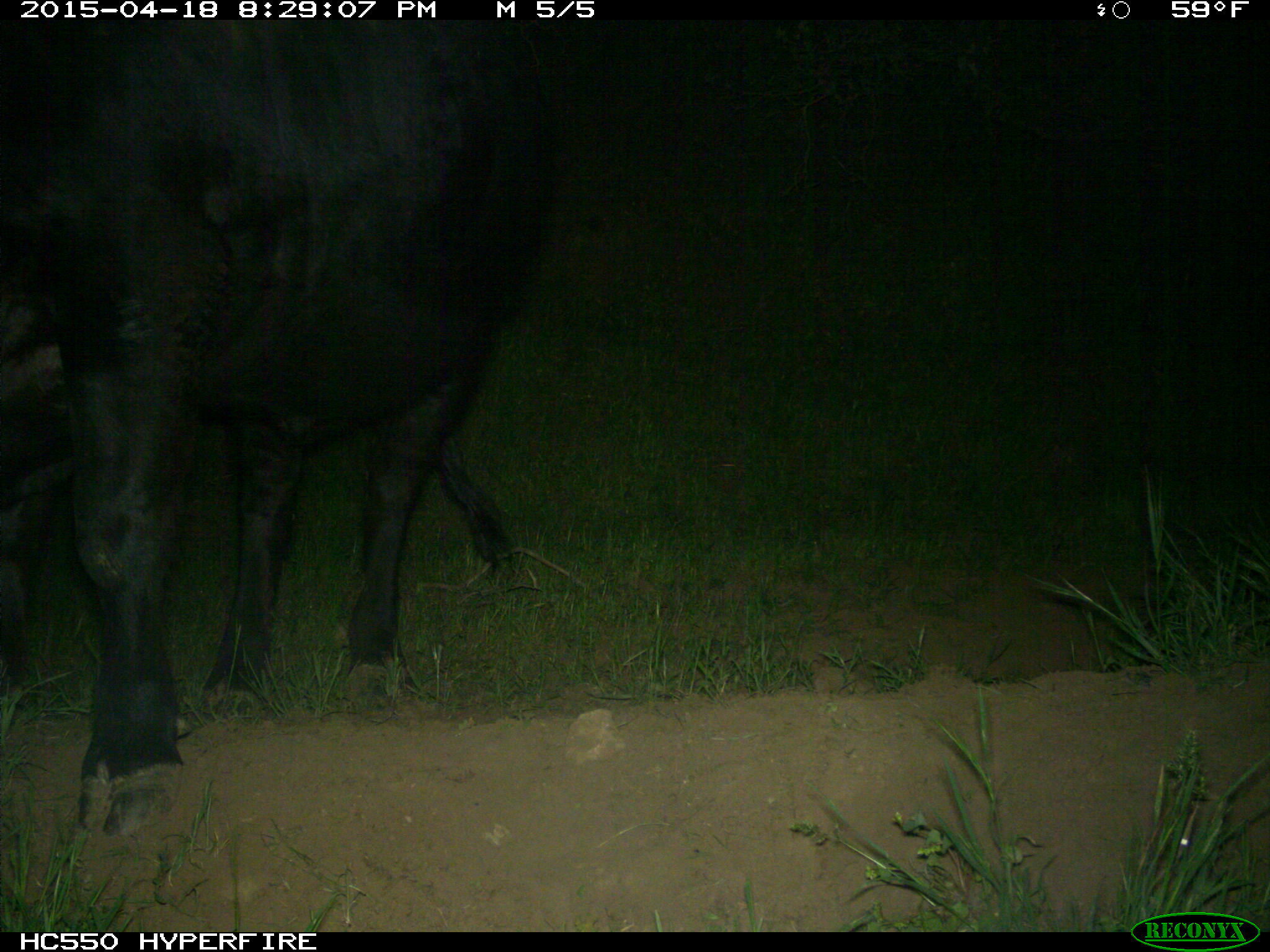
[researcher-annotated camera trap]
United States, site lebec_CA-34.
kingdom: Animalia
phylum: Chordata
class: Mammalia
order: Artiodactyla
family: Bovidae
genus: Bos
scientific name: Bos taurus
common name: domestic cow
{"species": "Bos taurus (domestic cow)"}